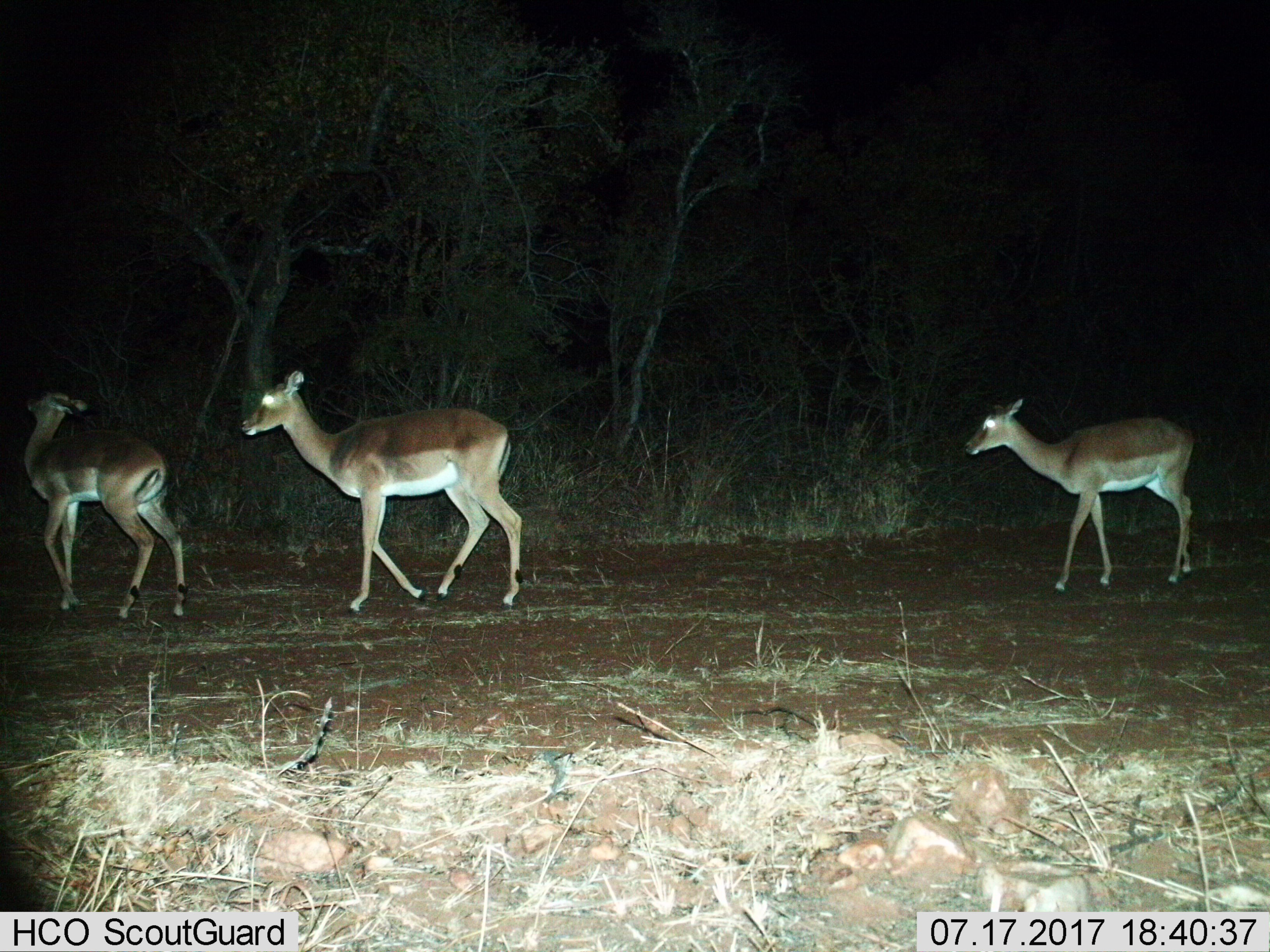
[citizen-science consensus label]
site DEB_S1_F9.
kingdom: Animalia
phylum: Chordata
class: Mammalia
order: Artiodactyla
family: Bovidae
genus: Aepyceros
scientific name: Aepyceros melampus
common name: impala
Impala (Aepyceros melampus), count 3. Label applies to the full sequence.